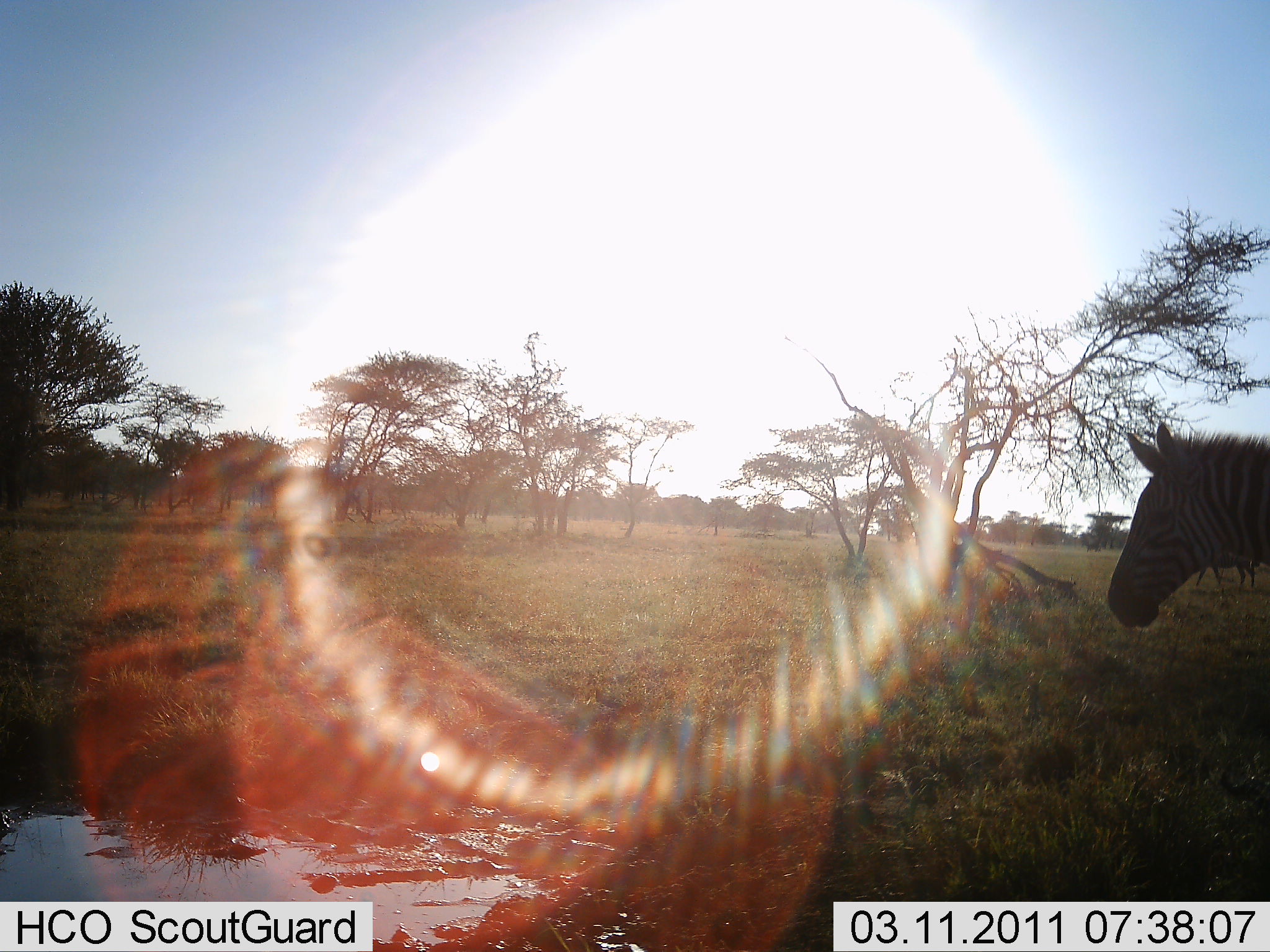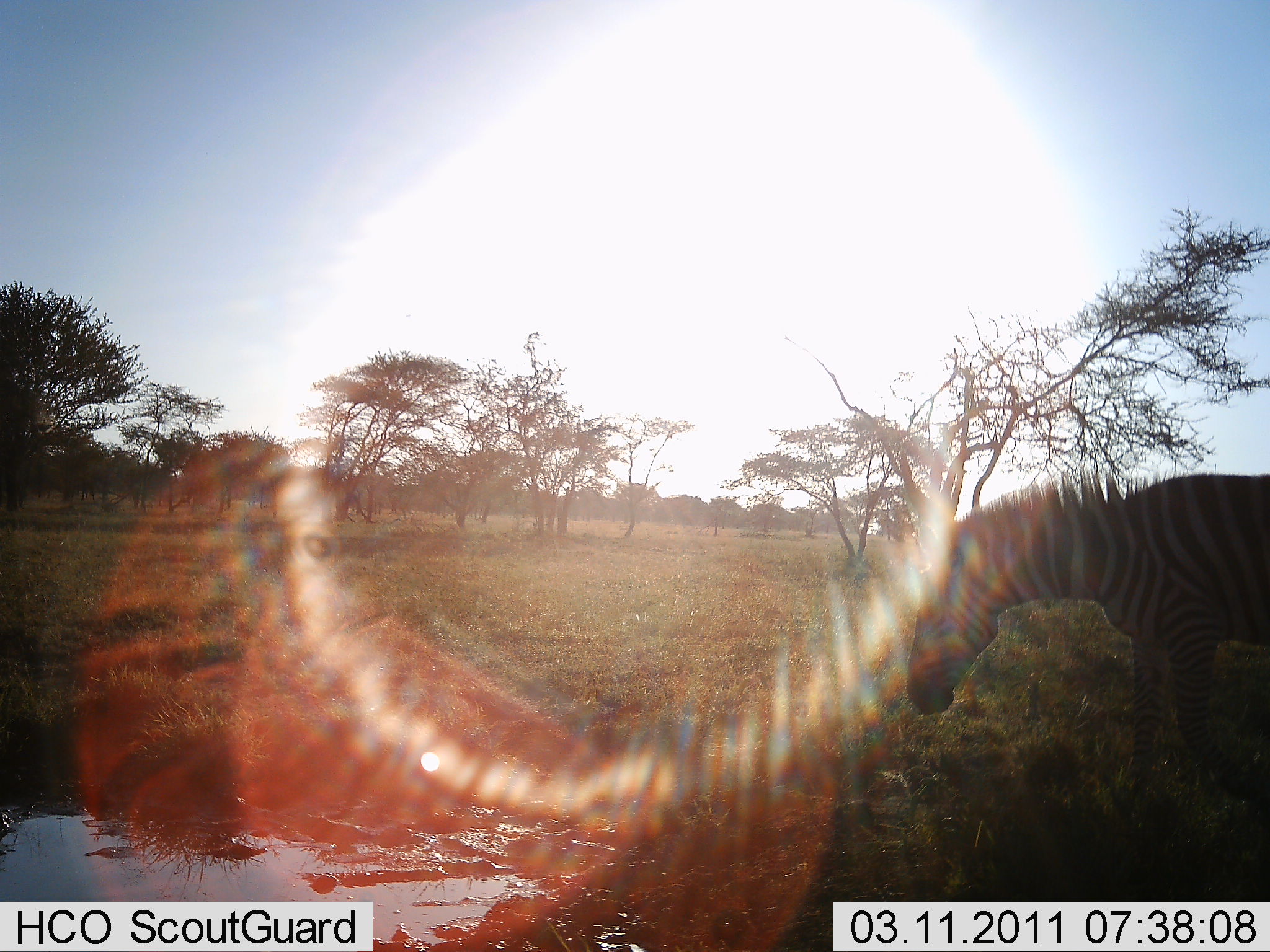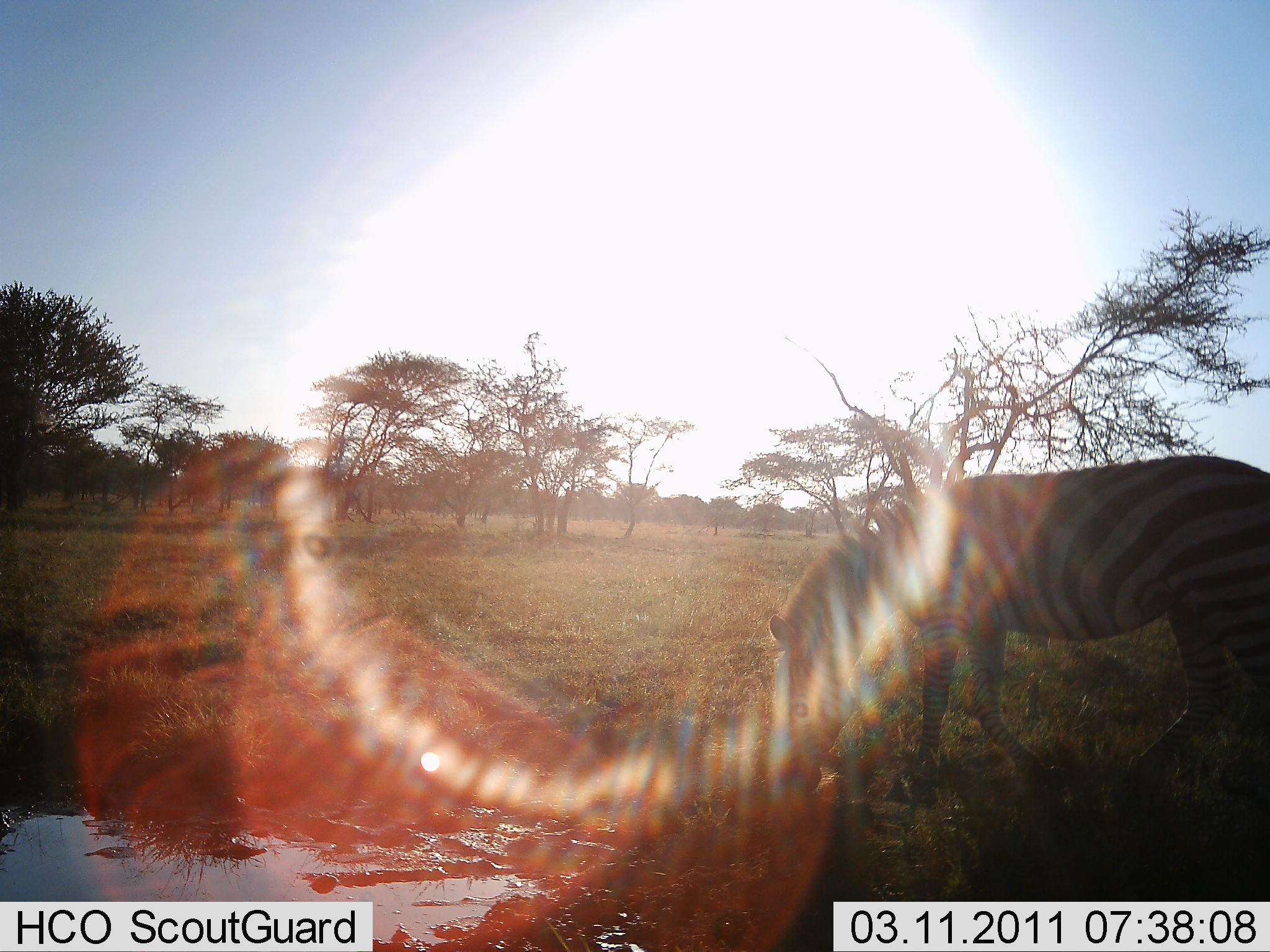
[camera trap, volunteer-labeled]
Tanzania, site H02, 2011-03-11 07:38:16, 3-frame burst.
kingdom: Animalia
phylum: Chordata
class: Mammalia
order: Perissodactyla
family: Equidae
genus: Equus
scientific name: Equus quagga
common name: plains zebra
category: zebra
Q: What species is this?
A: Zebra (plains zebra) (Equus quagga).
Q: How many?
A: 1.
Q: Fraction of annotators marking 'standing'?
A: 36%.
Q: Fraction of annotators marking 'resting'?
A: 0%.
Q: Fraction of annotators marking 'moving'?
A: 64%.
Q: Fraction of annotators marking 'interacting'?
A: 0%.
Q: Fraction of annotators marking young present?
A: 0%.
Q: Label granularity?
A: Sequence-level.